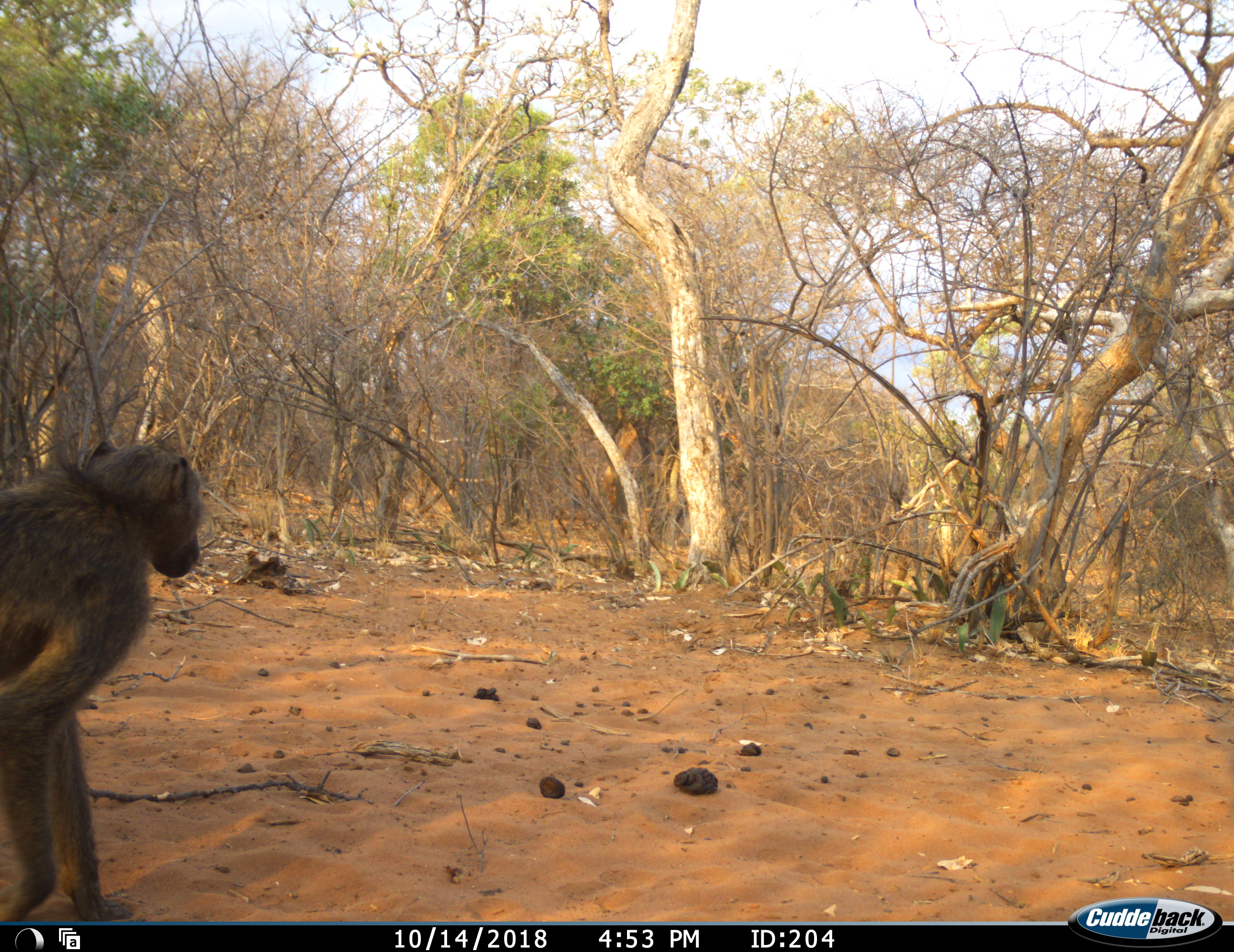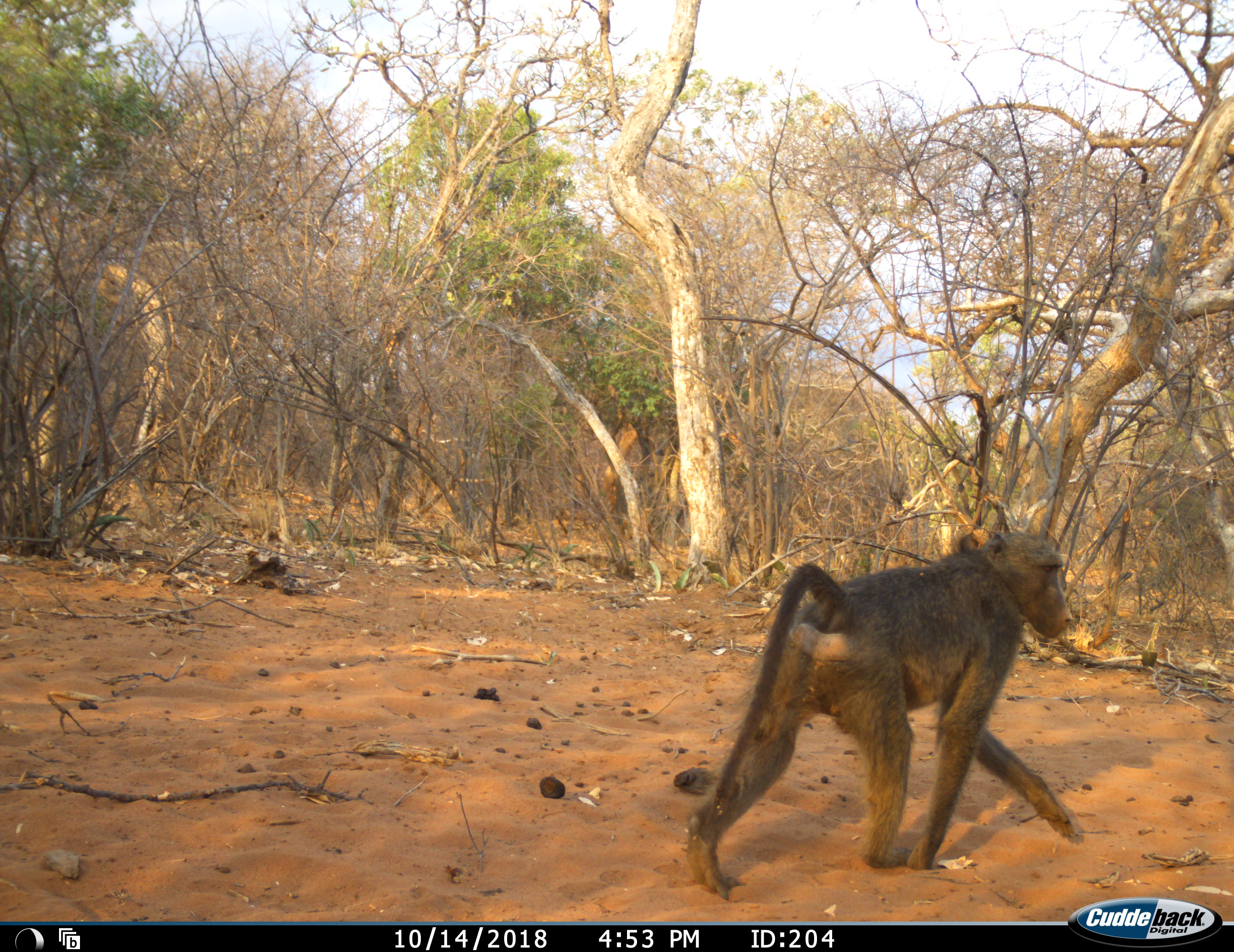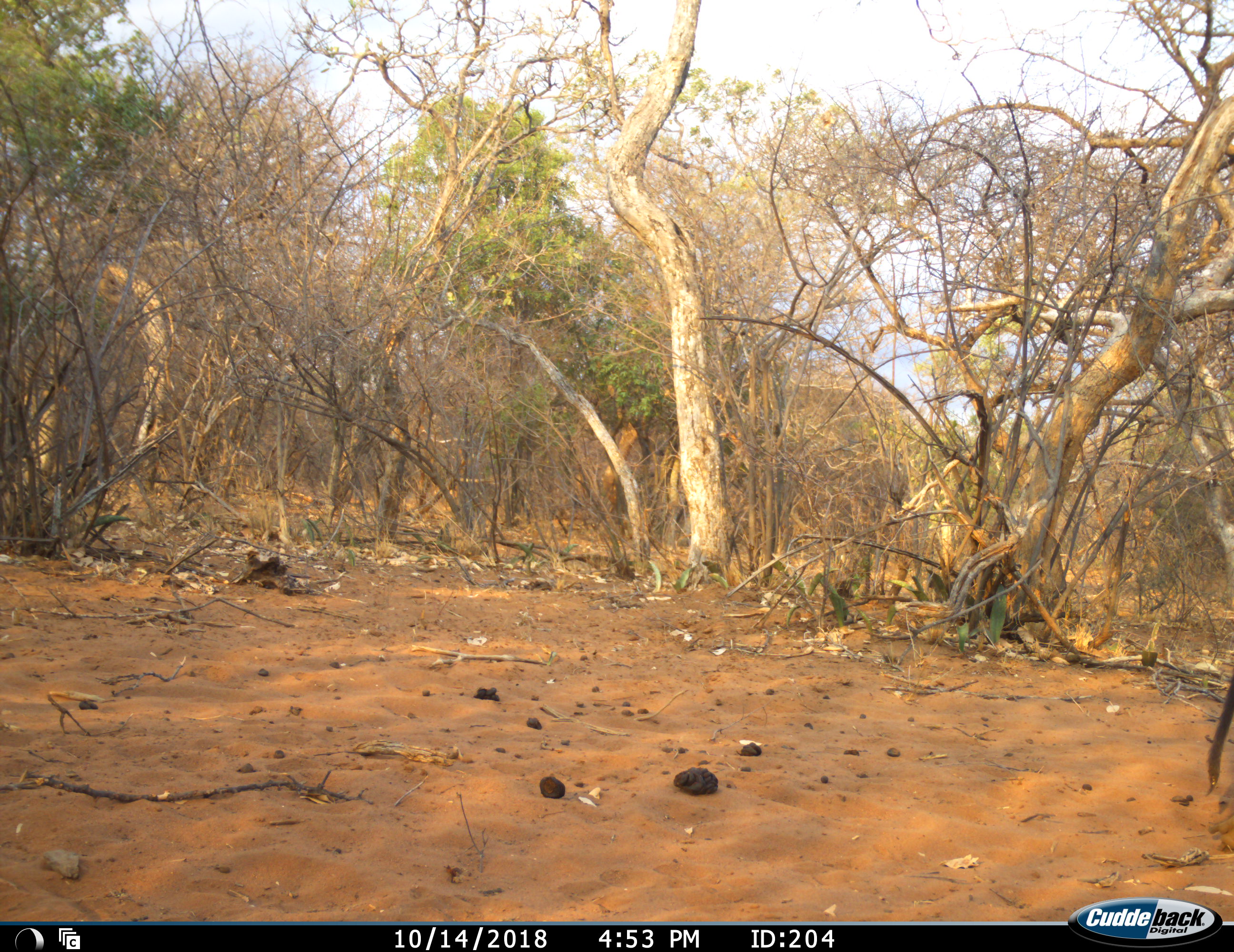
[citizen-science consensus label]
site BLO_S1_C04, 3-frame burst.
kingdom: Animalia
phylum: Chordata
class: Mammalia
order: Primates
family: Cercopithecidae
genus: Papio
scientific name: Papio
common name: baboon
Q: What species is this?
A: Baboon (Papio).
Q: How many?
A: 1.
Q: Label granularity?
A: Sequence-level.